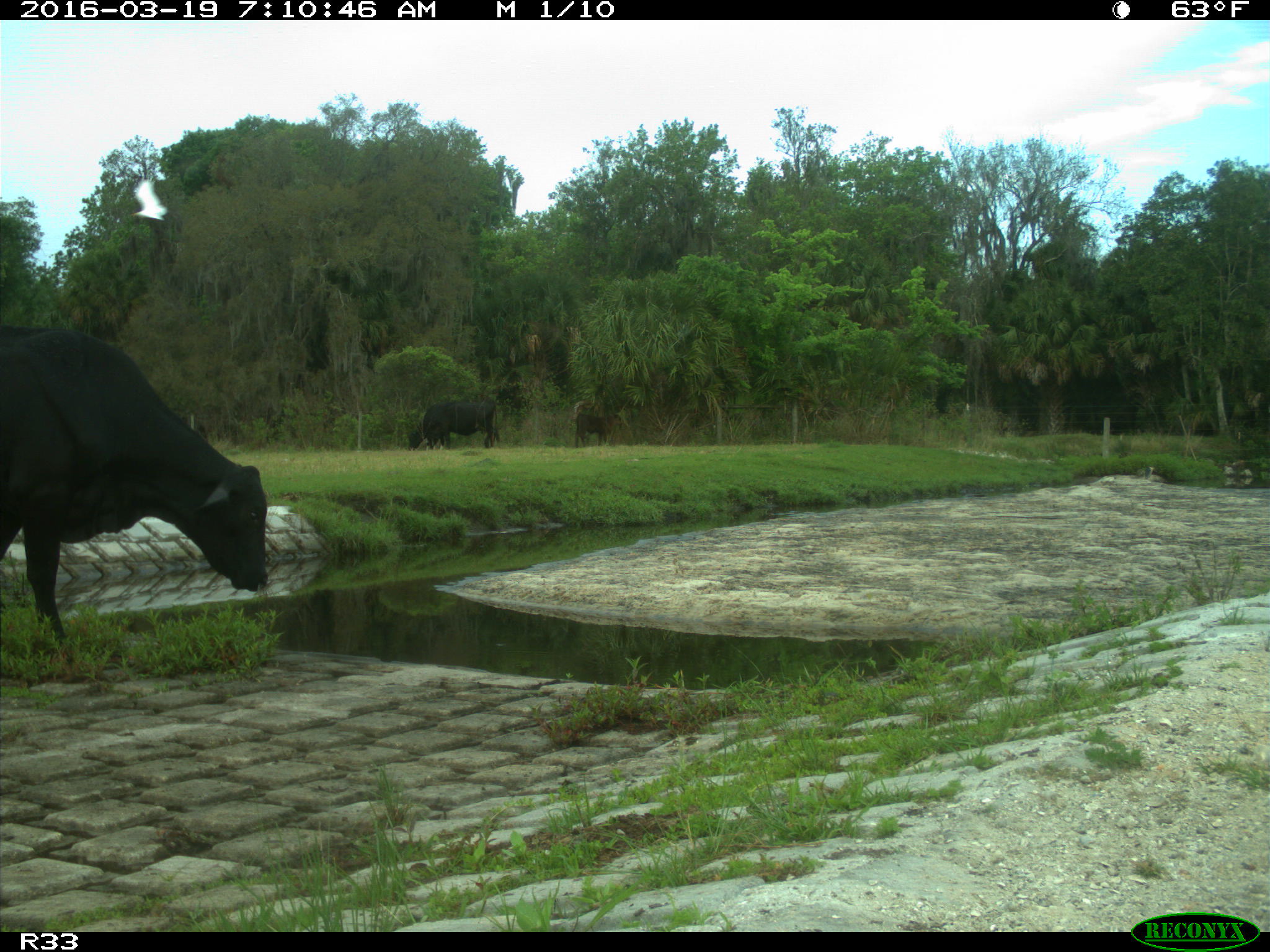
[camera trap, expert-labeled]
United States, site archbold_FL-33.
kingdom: Animalia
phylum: Chordata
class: Mammalia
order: Artiodactyla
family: Bovidae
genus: Bos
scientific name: Bos taurus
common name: domestic cow